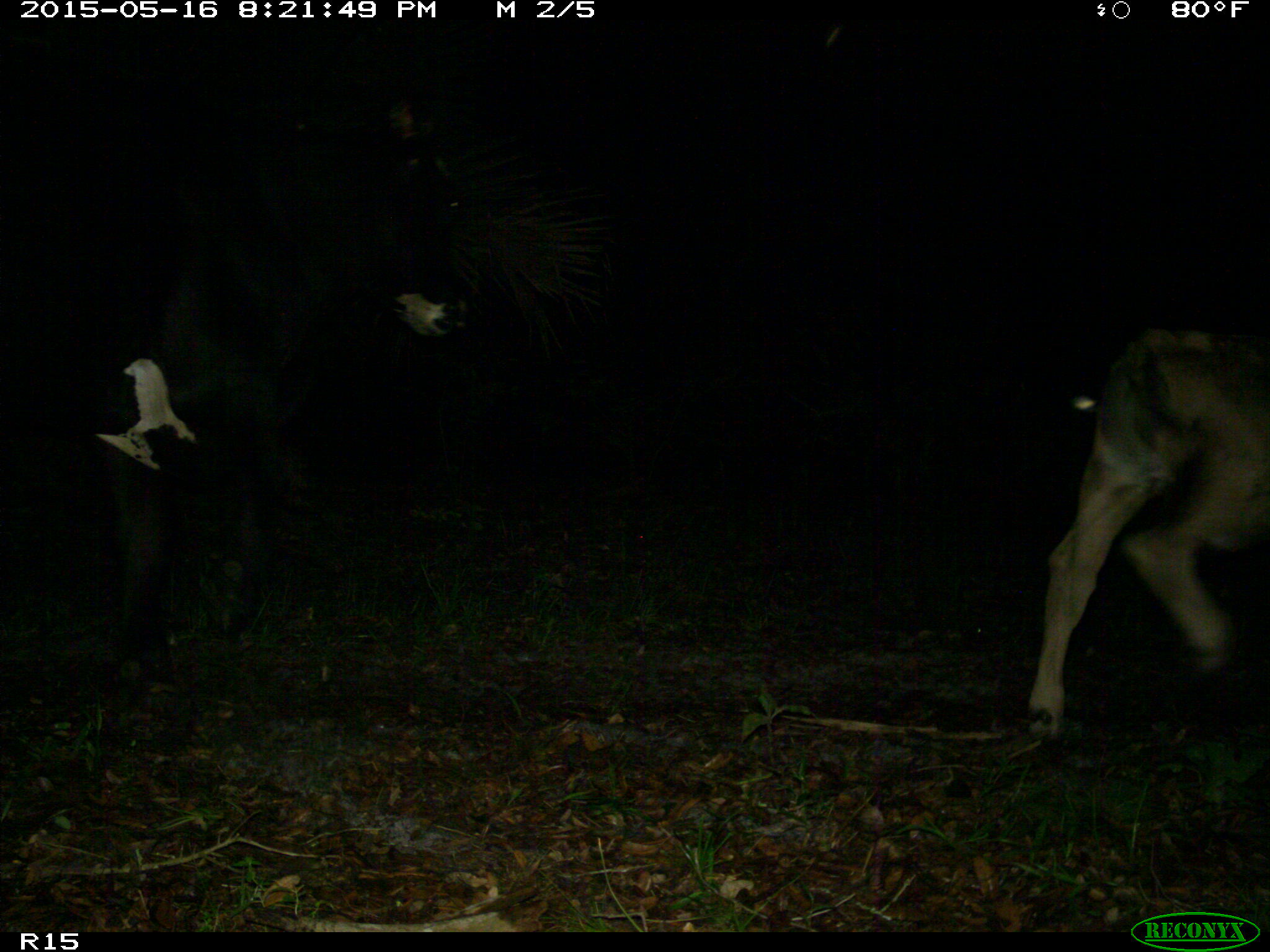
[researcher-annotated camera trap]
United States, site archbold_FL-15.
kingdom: Animalia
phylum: Chordata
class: Mammalia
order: Artiodactyla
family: Bovidae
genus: Bos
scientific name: Bos taurus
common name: domestic cow